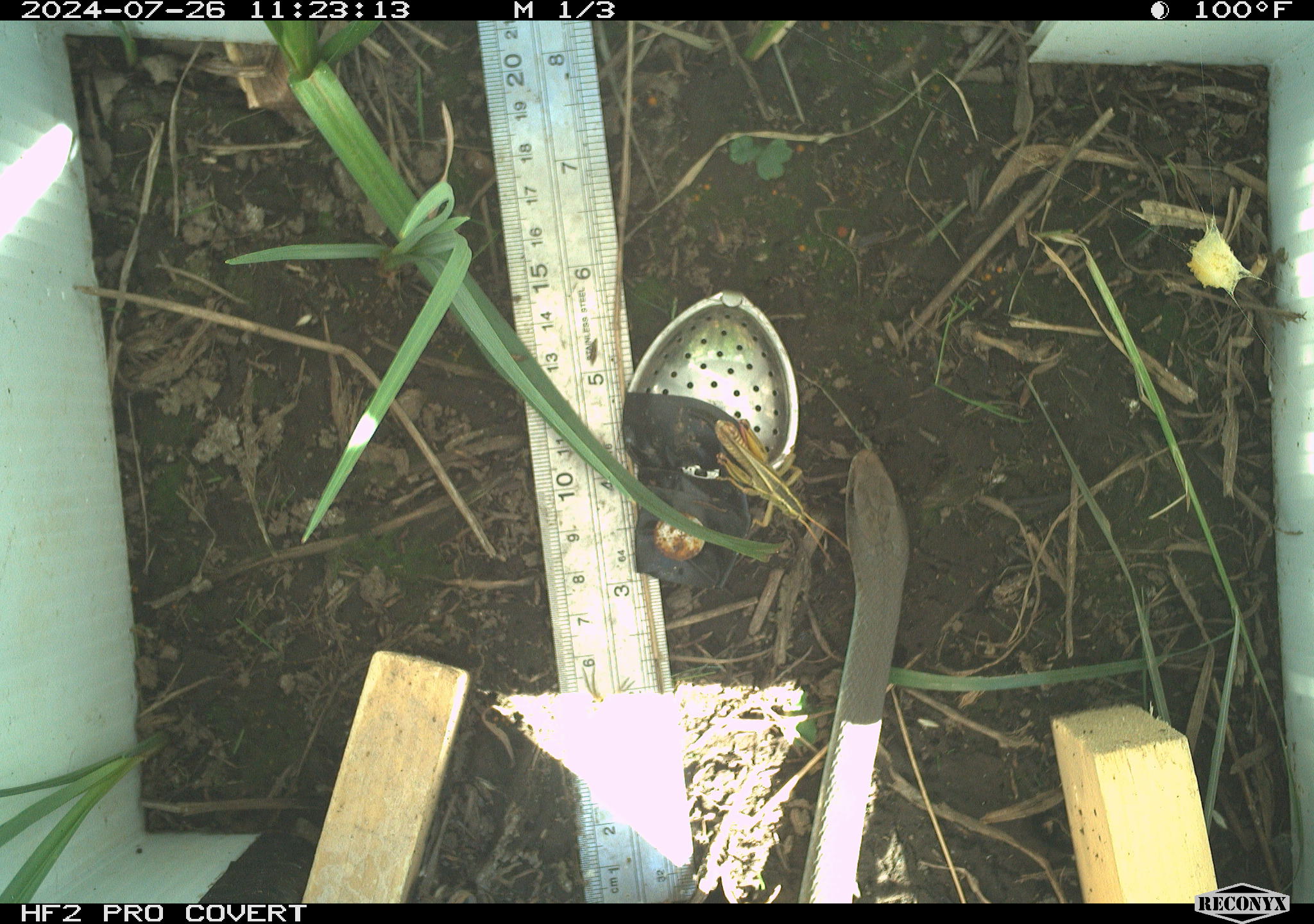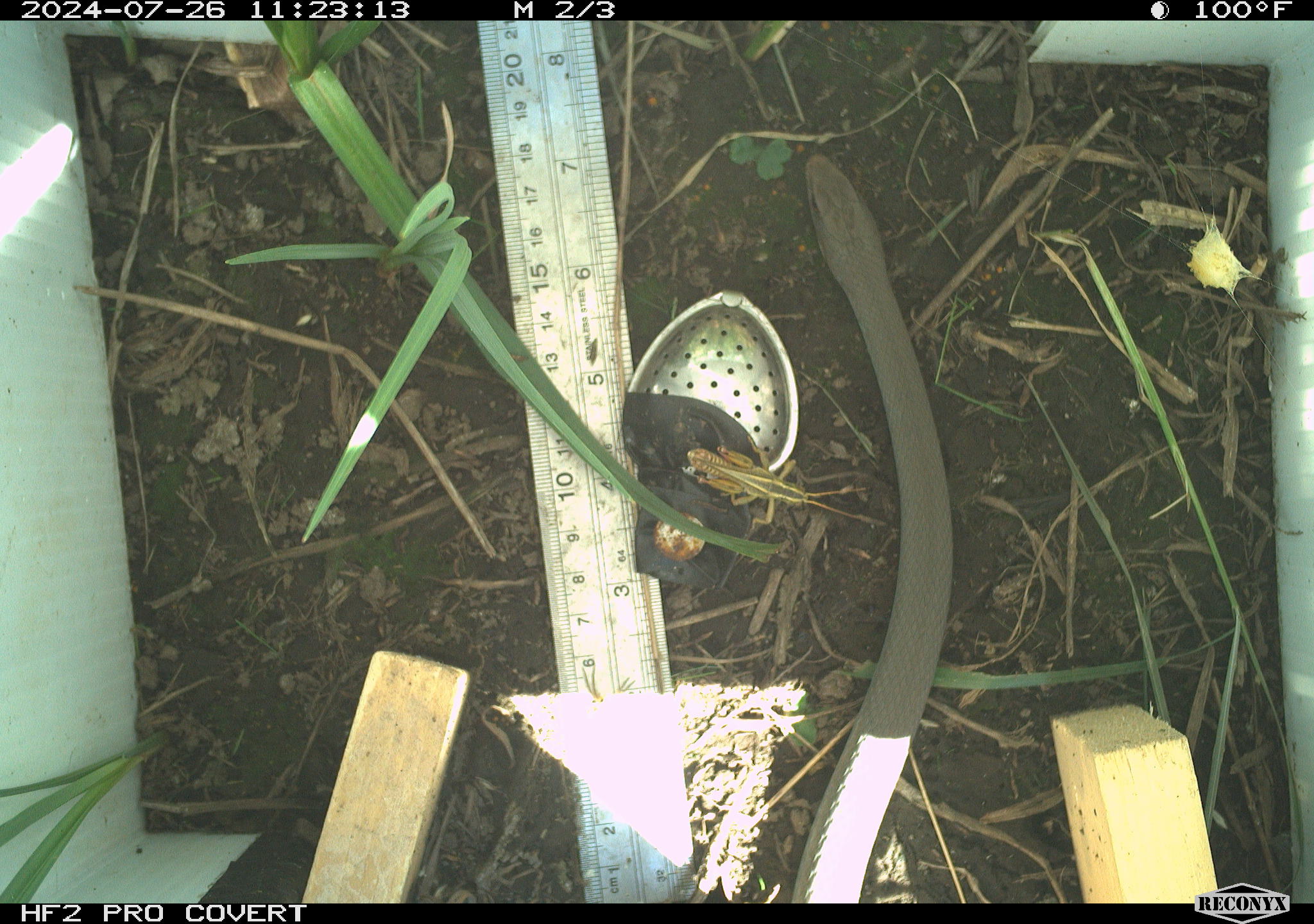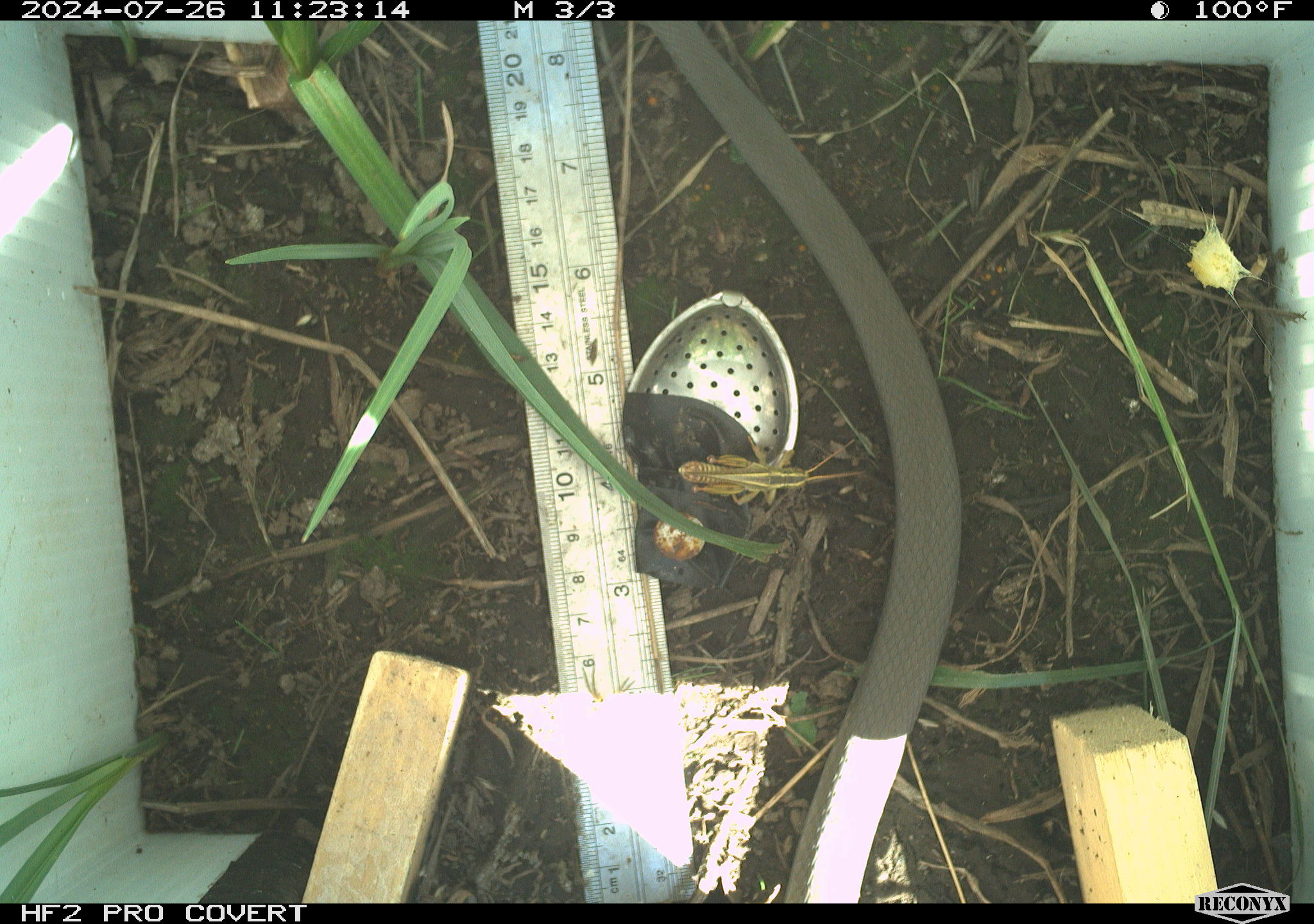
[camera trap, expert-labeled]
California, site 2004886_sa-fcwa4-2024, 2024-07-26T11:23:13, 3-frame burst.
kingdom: Animalia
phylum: Chordata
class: Reptilia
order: Squamata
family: Colubridae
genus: Coluber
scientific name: Coluber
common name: north american racers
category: coluber species